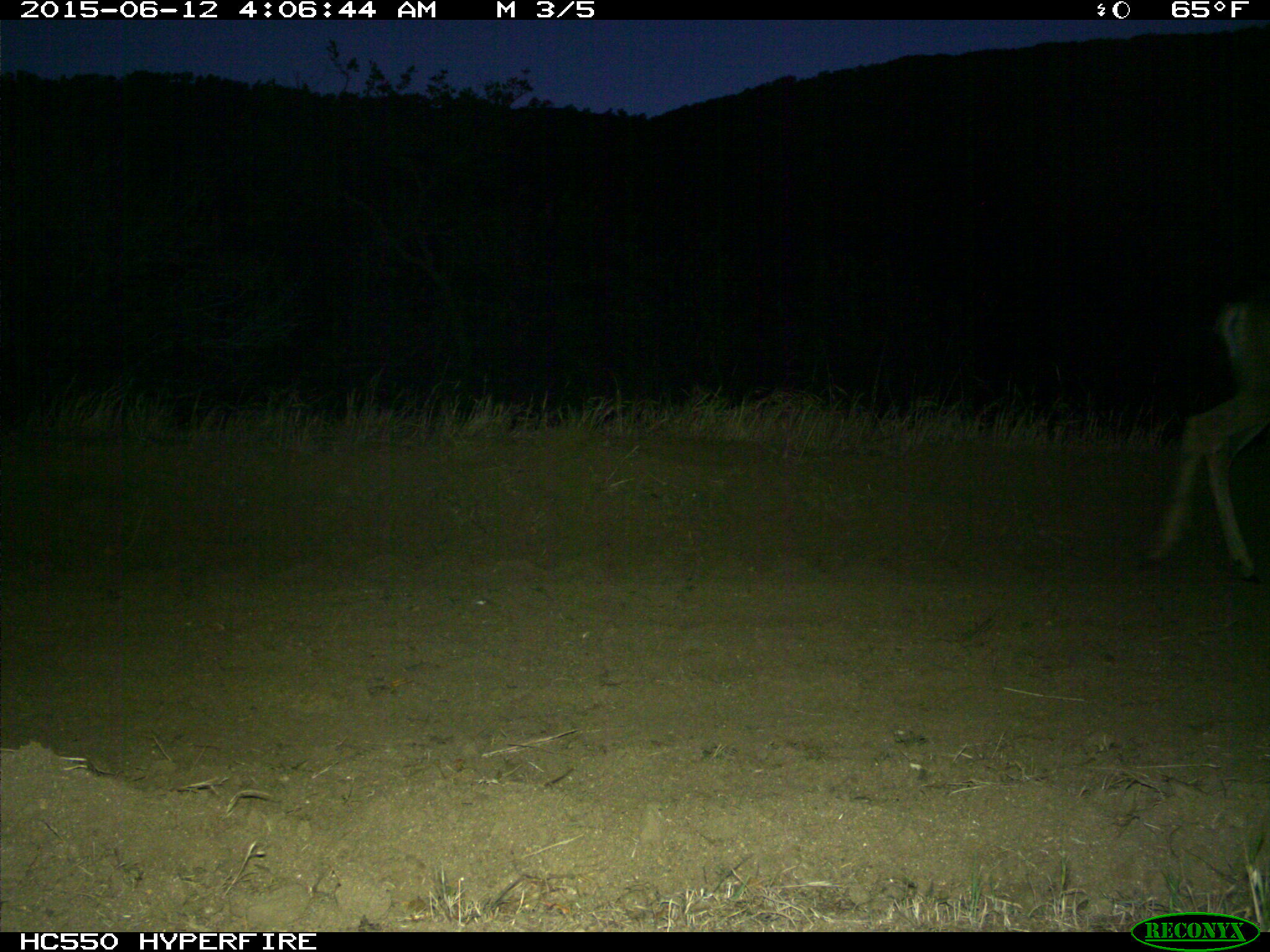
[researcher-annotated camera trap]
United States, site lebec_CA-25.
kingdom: Animalia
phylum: Chordata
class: Mammalia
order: Artiodactyla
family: Cervidae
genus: Odocoileus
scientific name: Odocoileus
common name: deer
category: unidentified deer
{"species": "unidentified deer (deer) (Odocoileus)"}